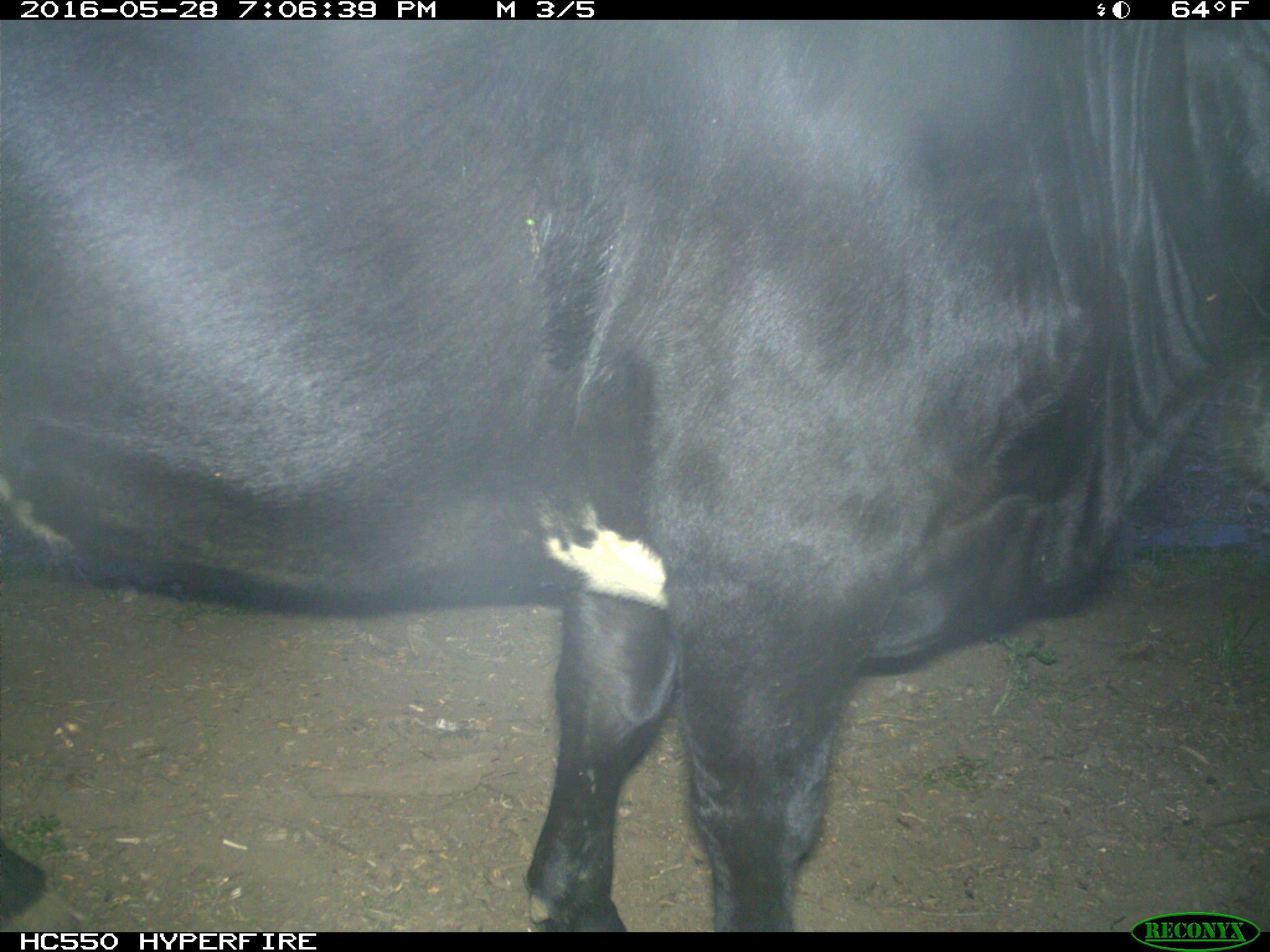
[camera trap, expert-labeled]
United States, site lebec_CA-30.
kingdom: Animalia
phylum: Chordata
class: Mammalia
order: Artiodactyla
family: Bovidae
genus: Bos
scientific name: Bos taurus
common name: domestic cow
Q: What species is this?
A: Bos taurus (domestic cow).